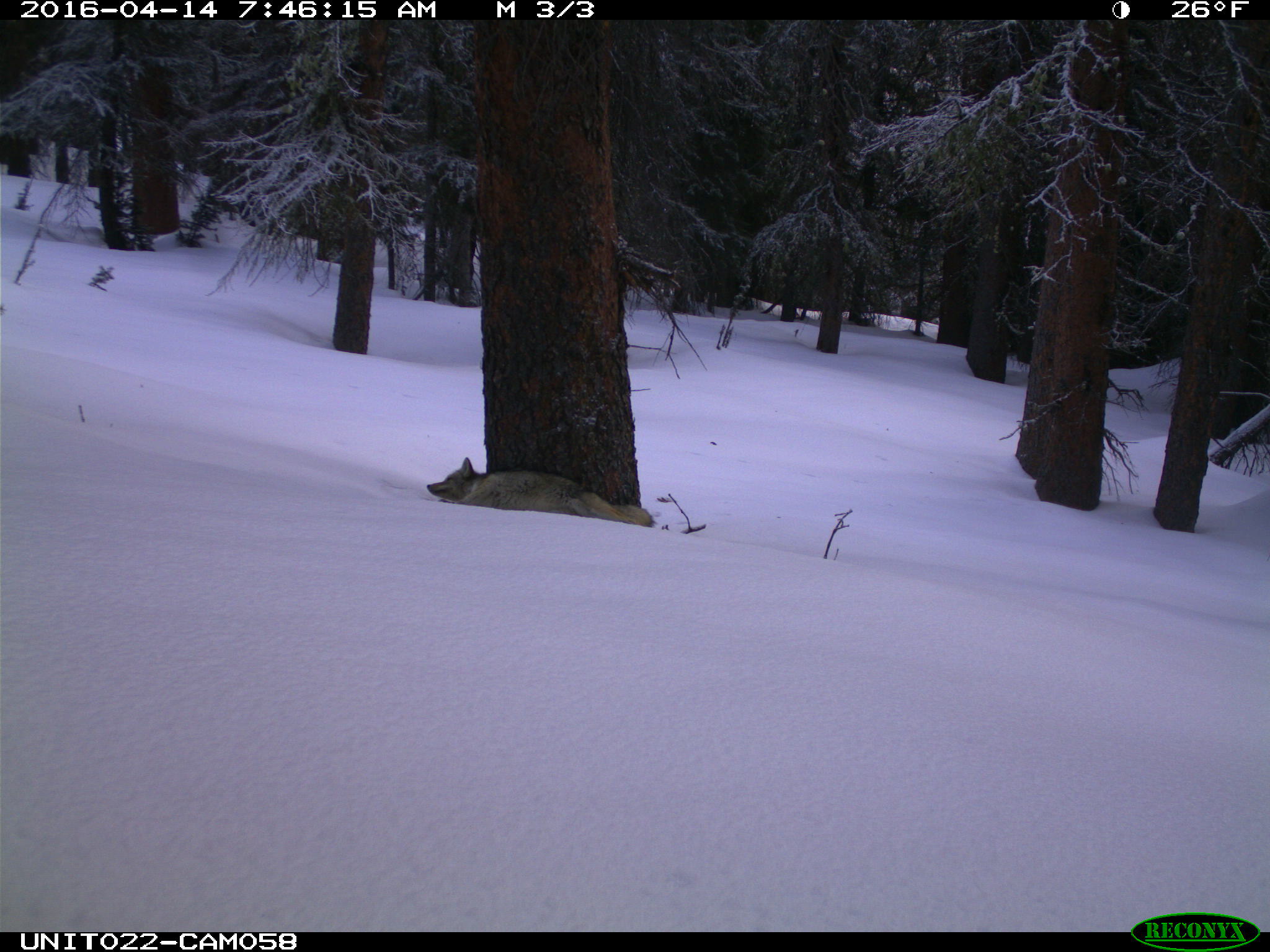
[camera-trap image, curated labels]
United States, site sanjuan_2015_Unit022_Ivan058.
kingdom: Animalia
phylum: Chordata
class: Mammalia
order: Carnivora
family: Canidae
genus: Canis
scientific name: Canis latrans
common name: coyote